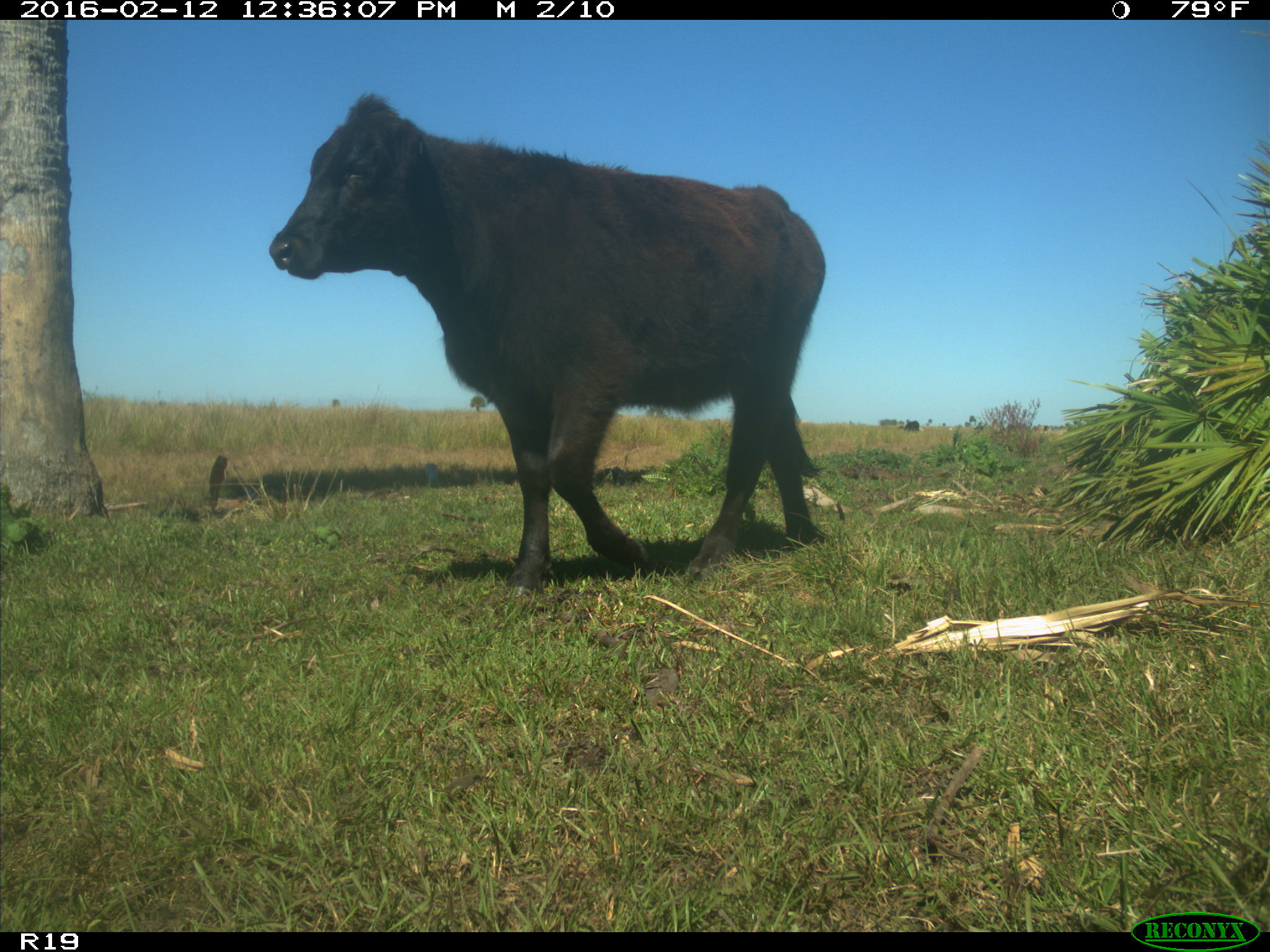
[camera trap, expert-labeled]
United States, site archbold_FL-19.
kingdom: Animalia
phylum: Chordata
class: Mammalia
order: Artiodactyla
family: Bovidae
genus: Bos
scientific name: Bos taurus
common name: domestic cow